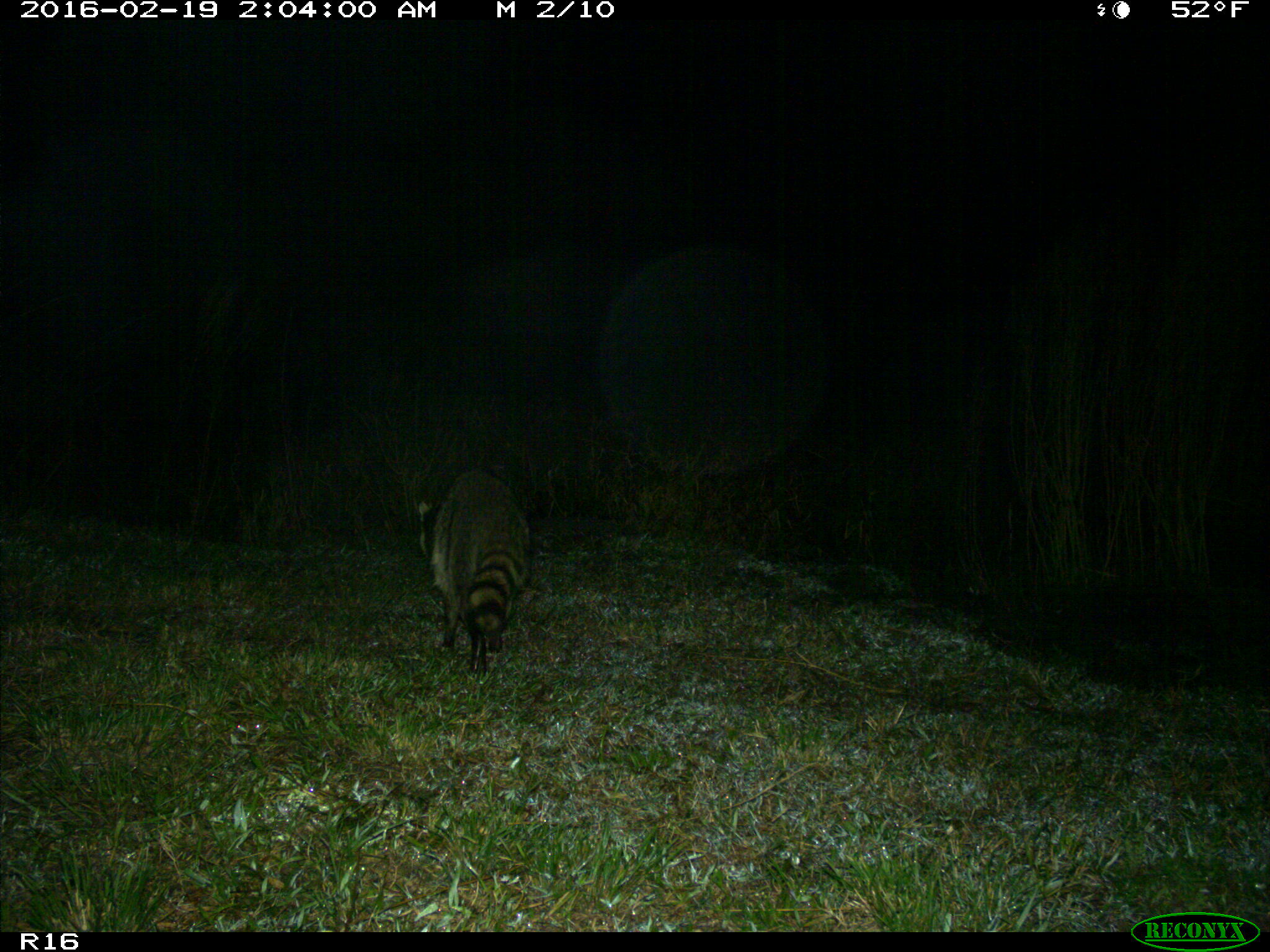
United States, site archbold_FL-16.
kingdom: Animalia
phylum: Chordata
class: Mammalia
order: Carnivora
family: Procyonidae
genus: Procyon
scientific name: Procyon lotor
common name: common raccoon